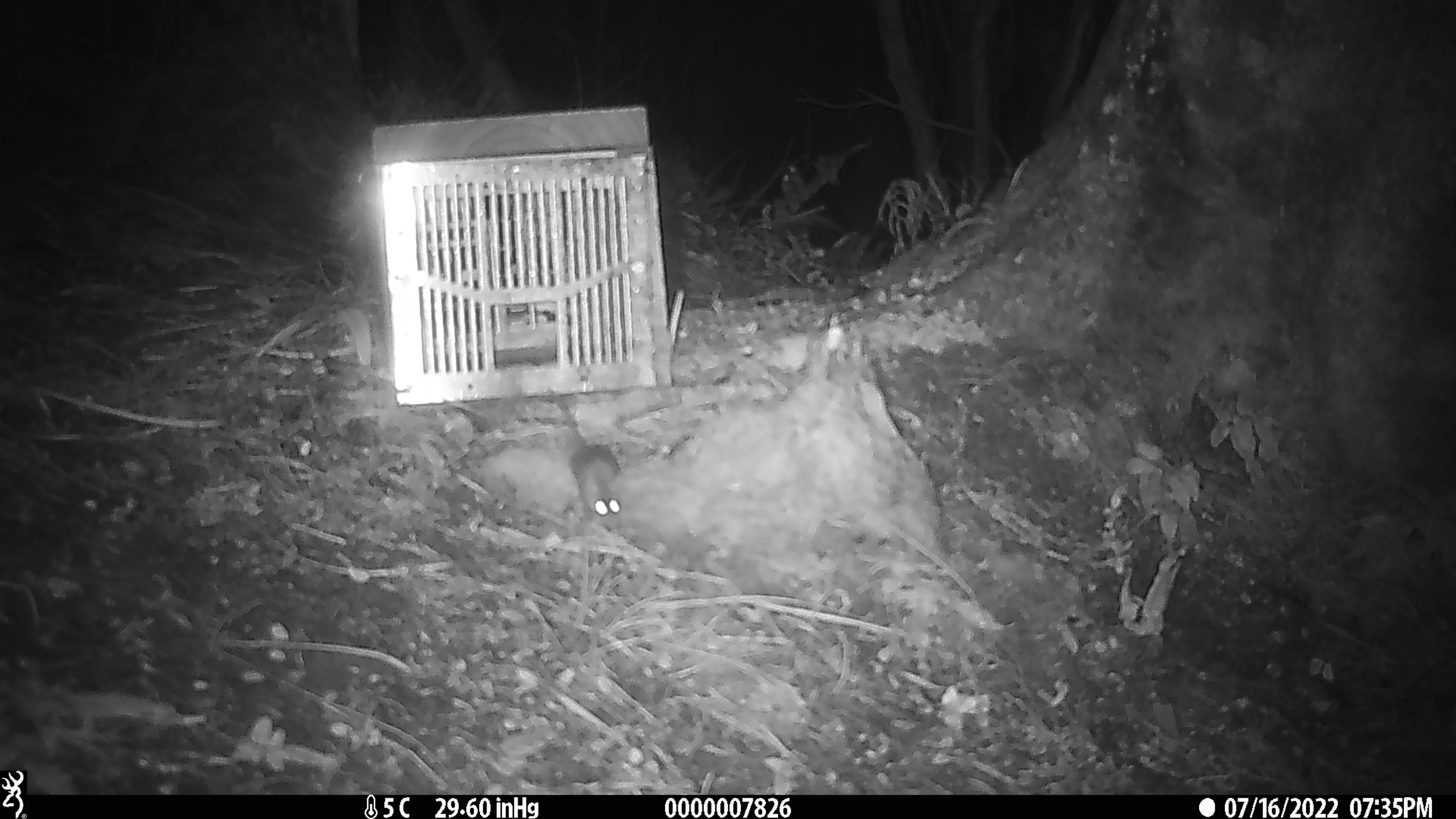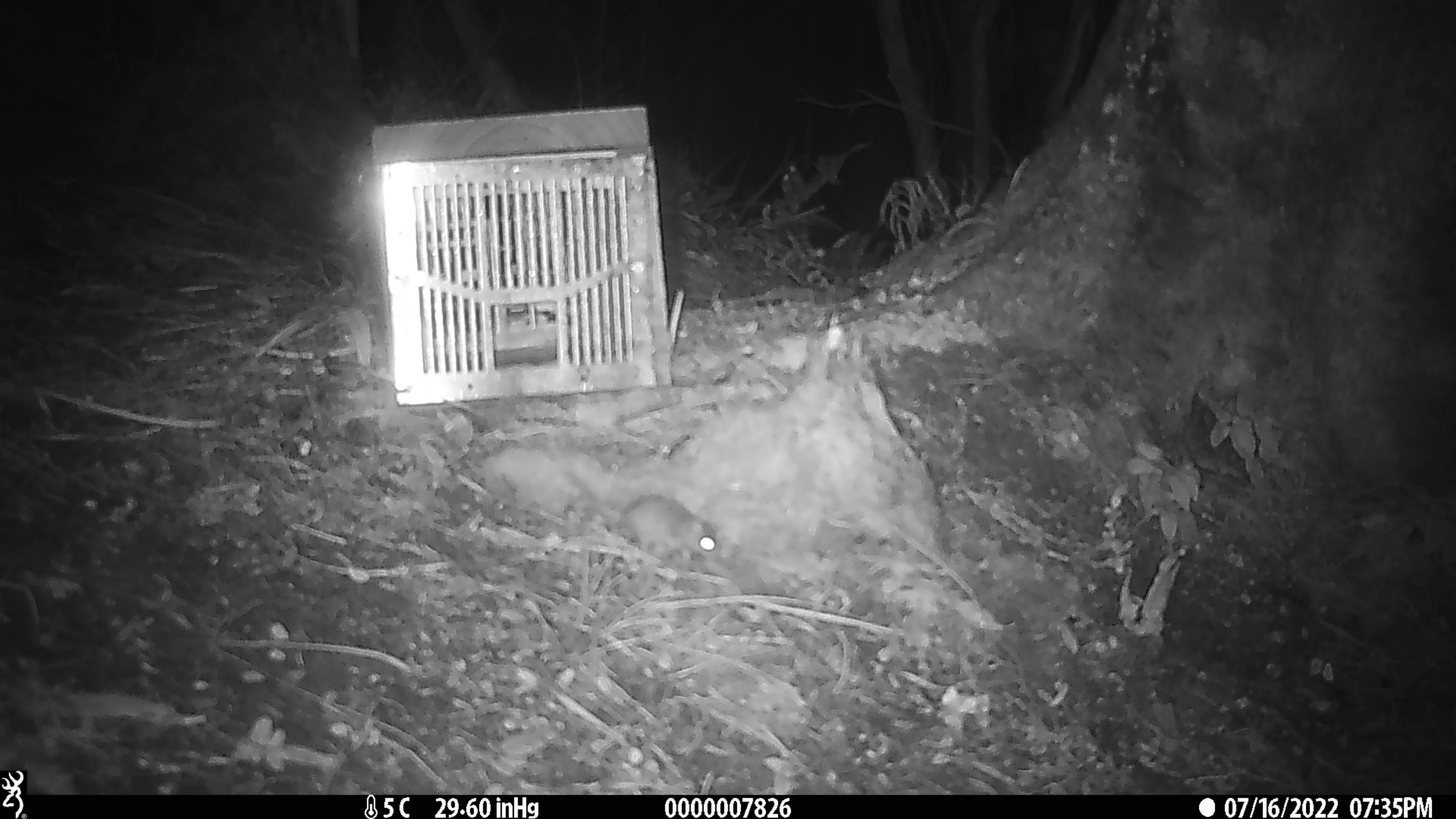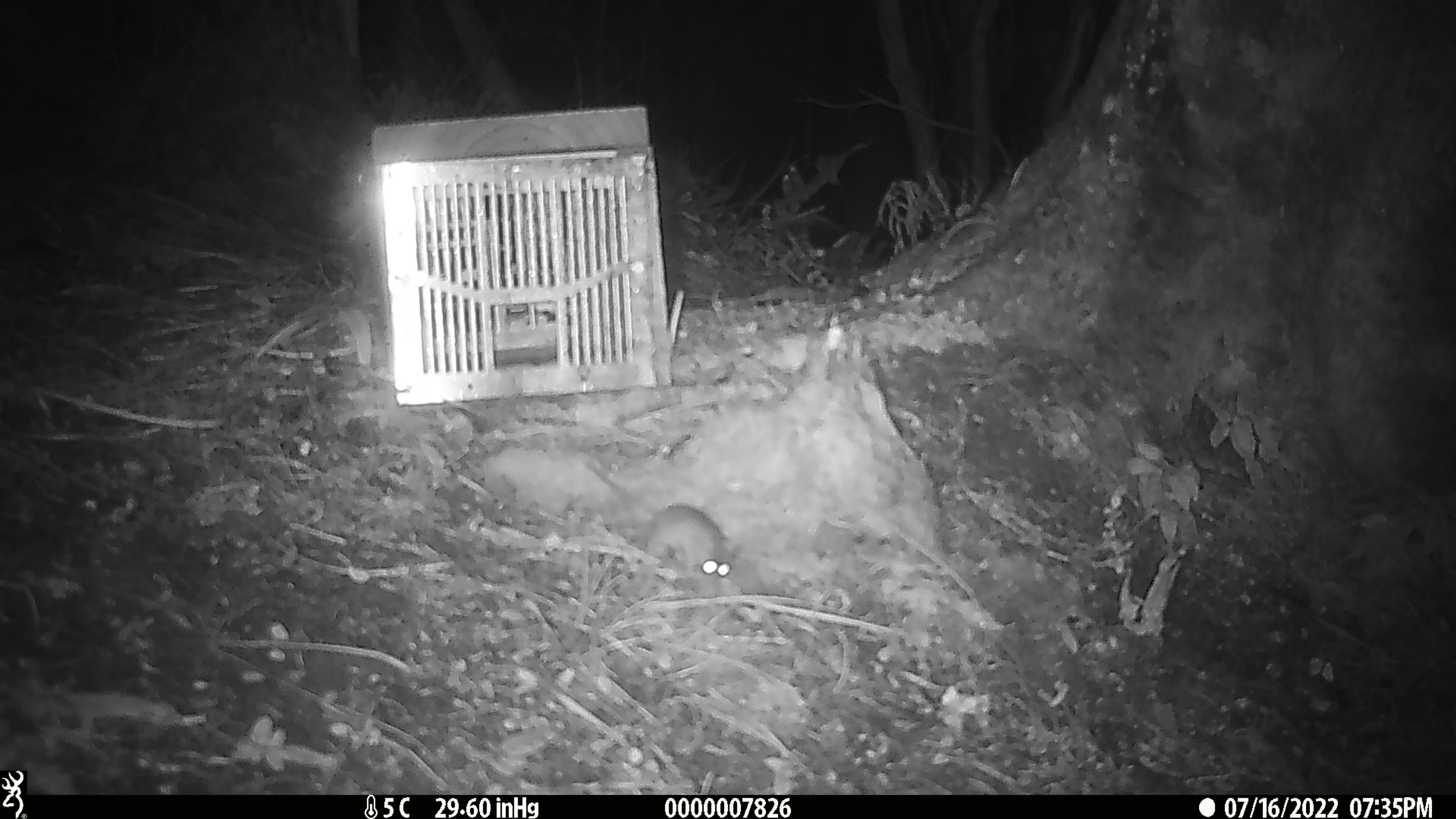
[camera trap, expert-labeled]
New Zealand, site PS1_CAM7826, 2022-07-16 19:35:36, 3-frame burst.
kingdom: Animalia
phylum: Chordata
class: Mammalia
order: Rodentia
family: Muridae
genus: Mus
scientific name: Mus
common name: mouse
Mouse (Mus).